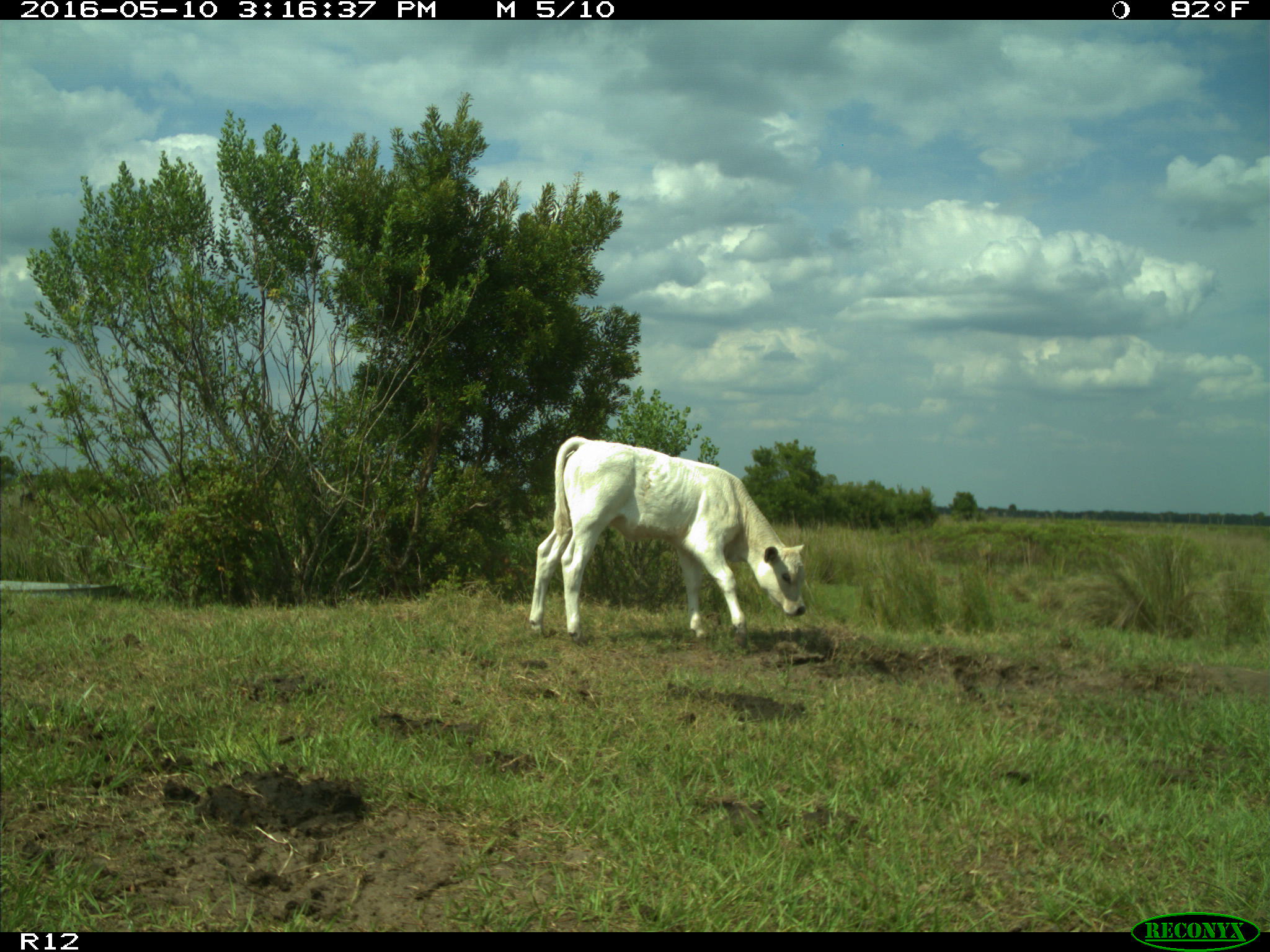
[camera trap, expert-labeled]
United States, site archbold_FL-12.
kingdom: Animalia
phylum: Chordata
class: Mammalia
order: Artiodactyla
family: Bovidae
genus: Bos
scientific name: Bos taurus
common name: domestic cow